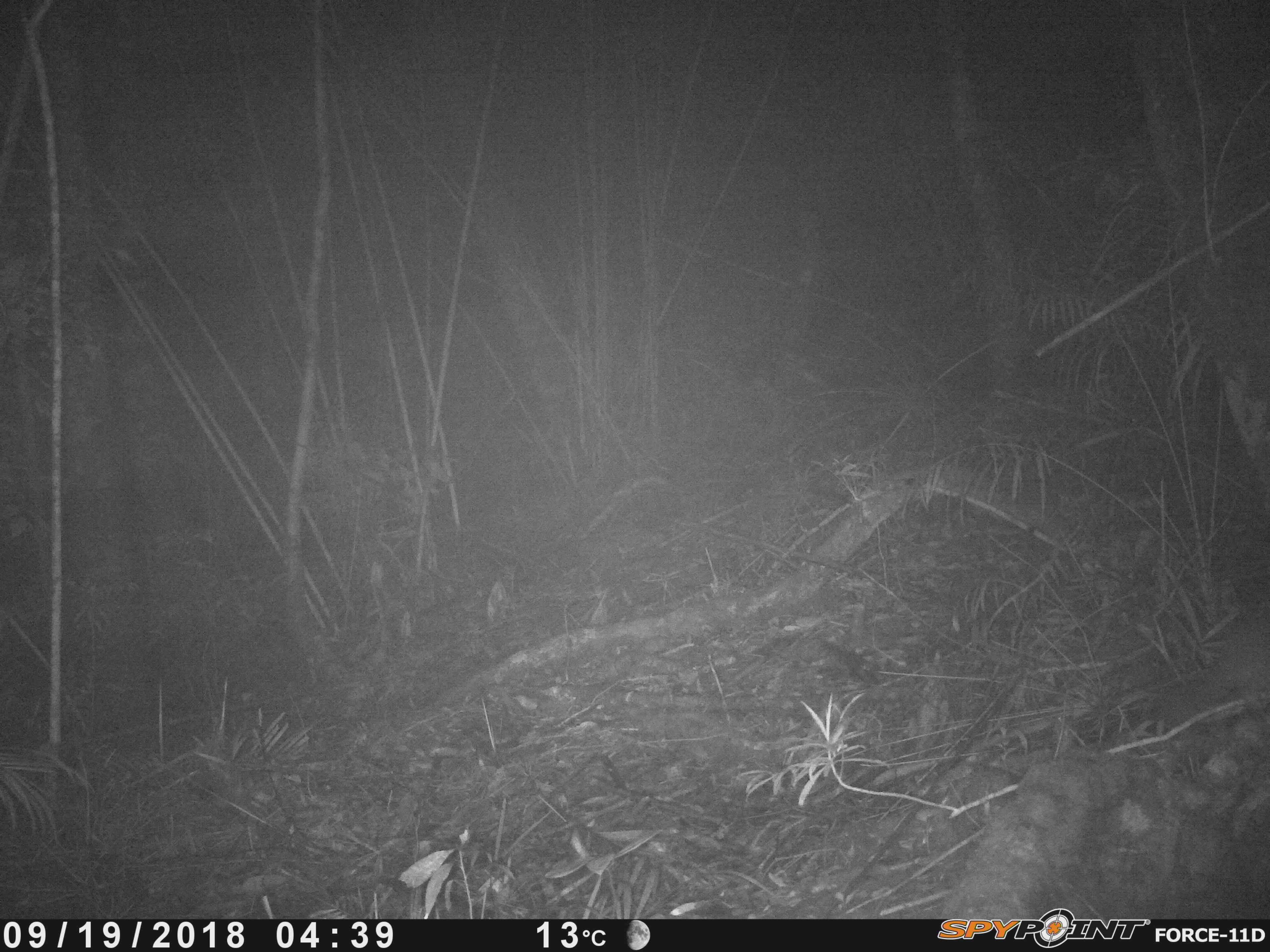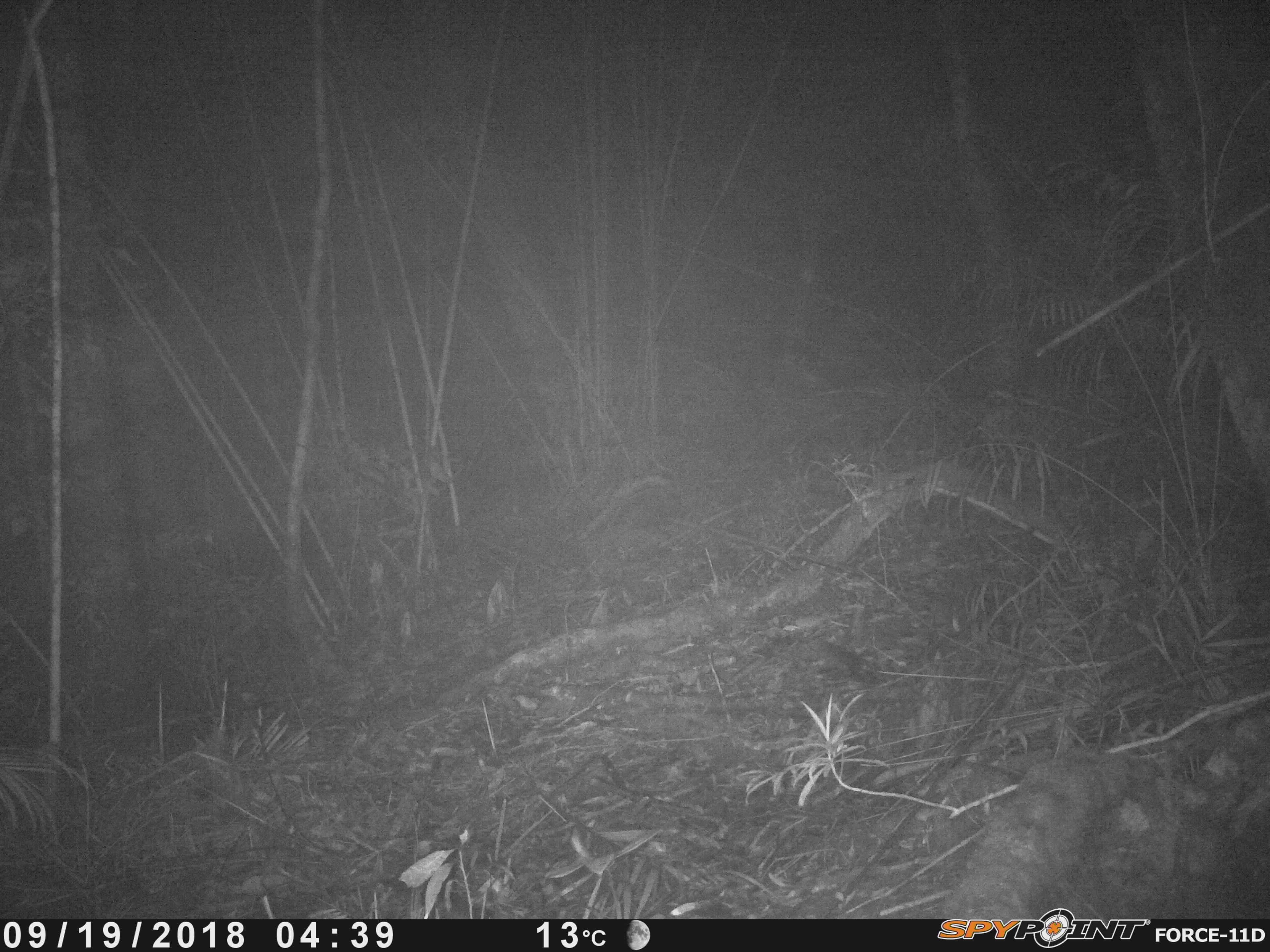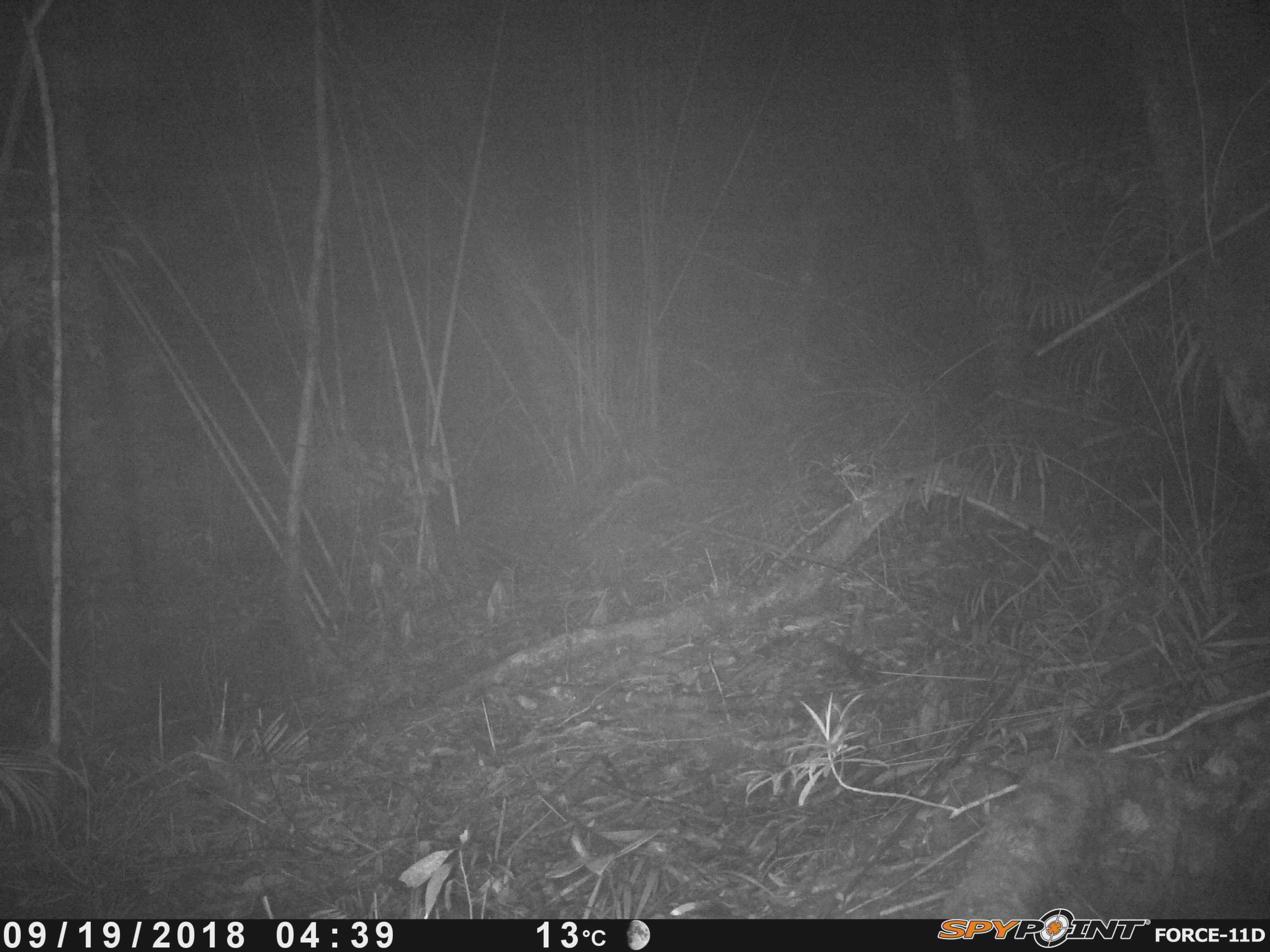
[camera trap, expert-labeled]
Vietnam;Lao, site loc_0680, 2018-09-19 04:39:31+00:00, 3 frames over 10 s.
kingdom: Animalia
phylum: Chordata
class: Mammalia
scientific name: Mammalia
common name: mammal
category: unidentified small mammal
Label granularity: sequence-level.